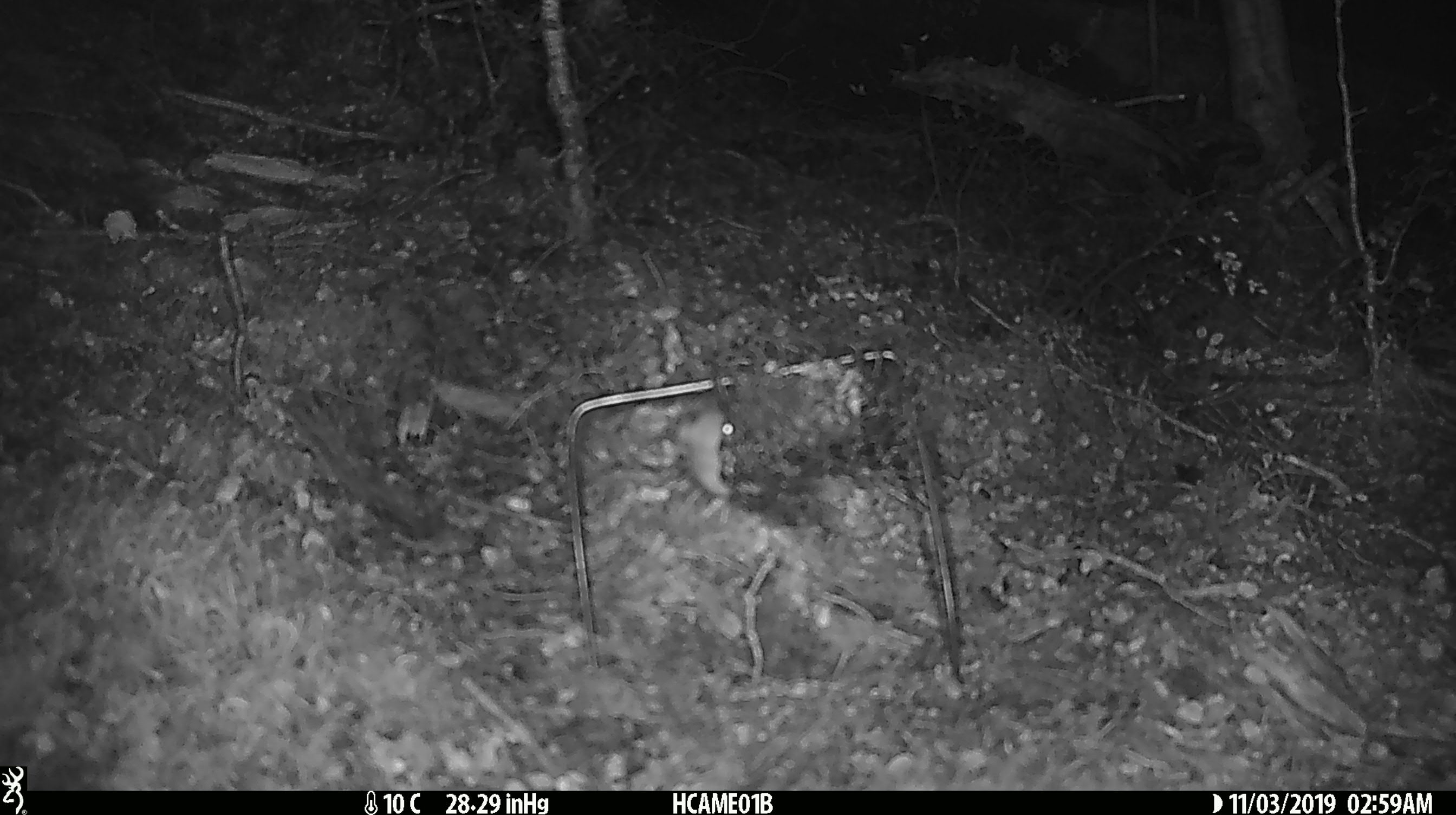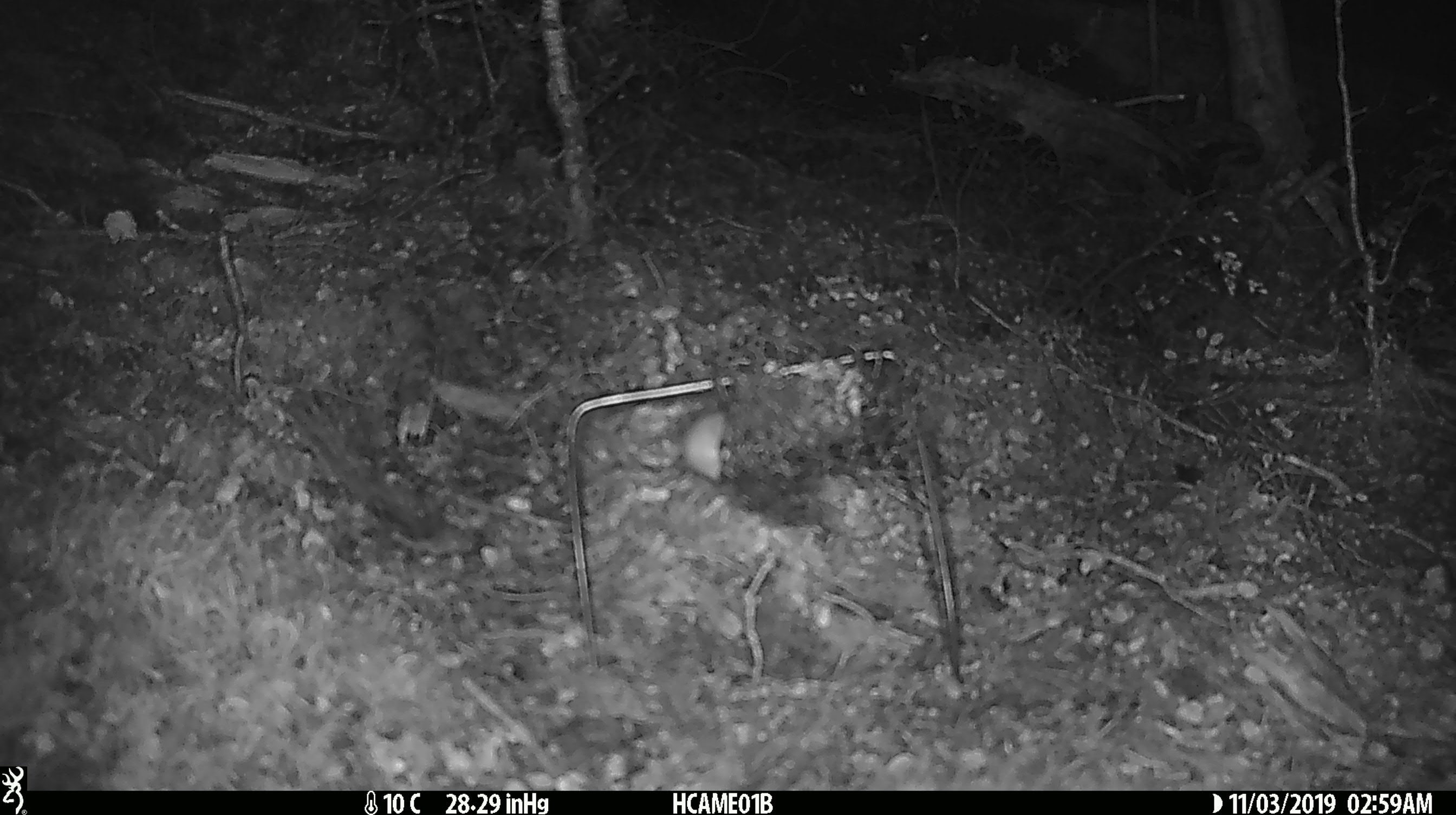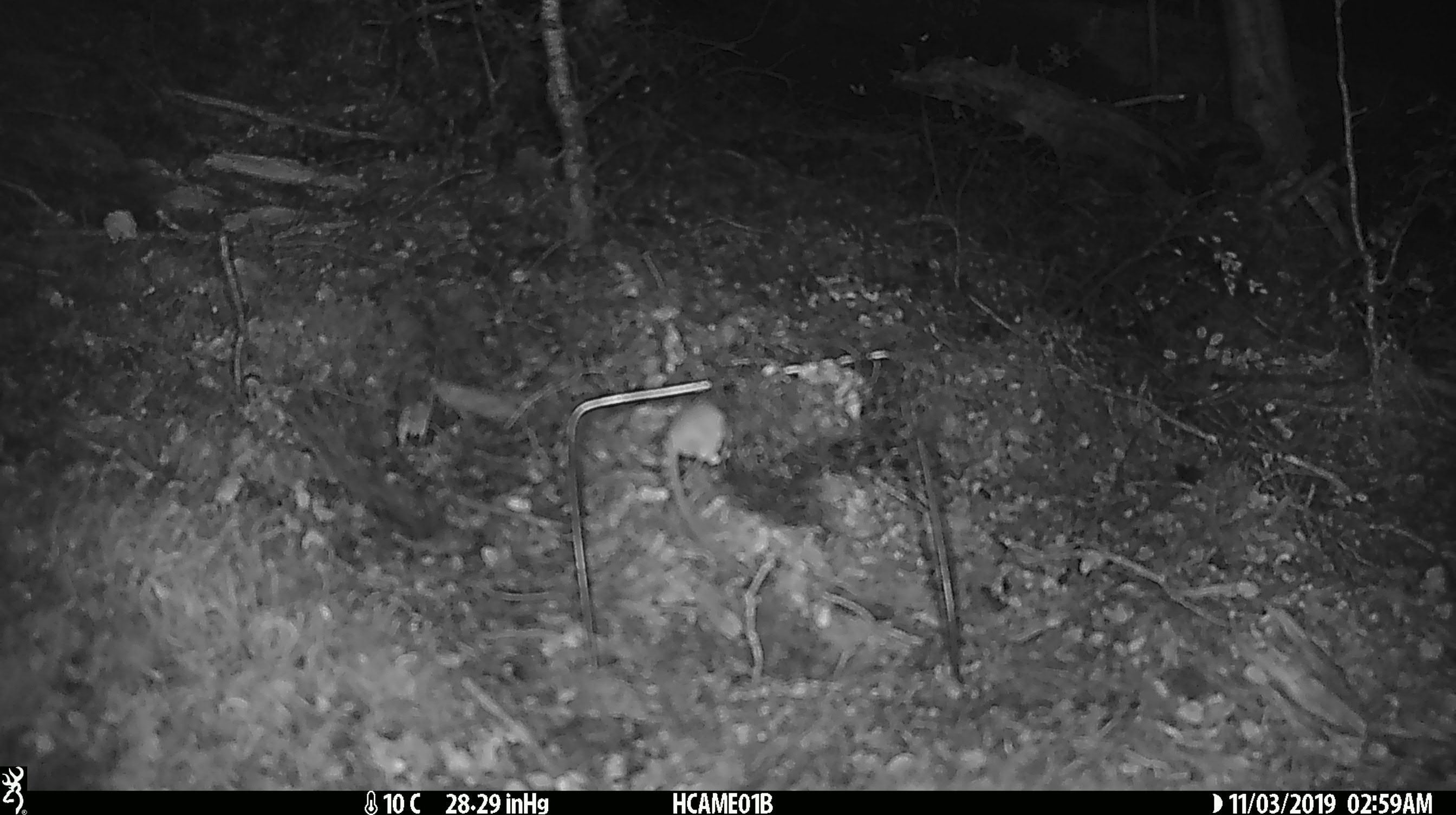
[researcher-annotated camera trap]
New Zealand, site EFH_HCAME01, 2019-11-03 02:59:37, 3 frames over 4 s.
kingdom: Animalia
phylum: Chordata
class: Mammalia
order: Rodentia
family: Muridae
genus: Mus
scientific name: Mus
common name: mouse